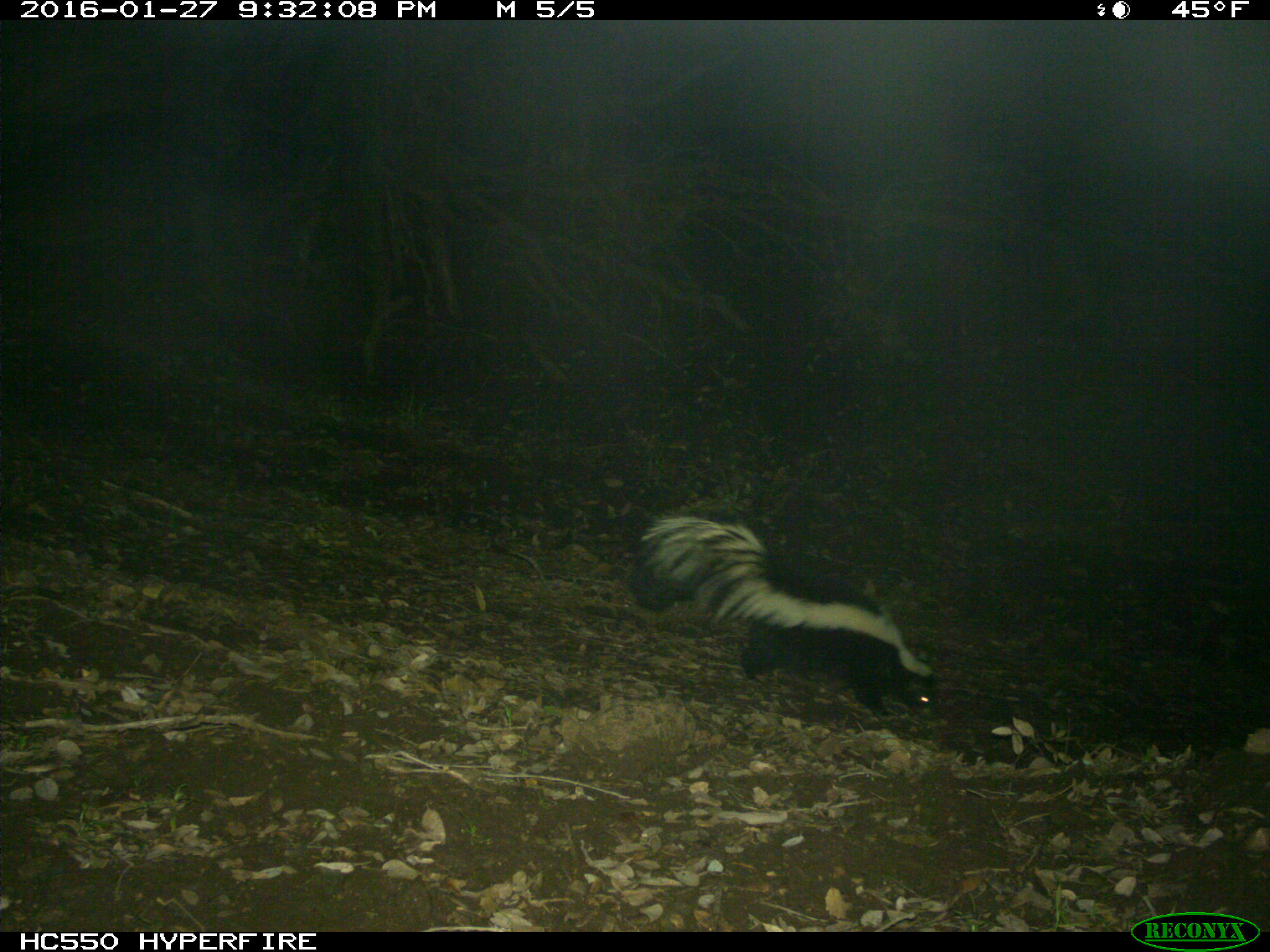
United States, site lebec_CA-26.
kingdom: Animalia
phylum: Chordata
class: Mammalia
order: Carnivora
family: Mephitidae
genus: Mephitis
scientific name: Mephitis mephitis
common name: striped skunk